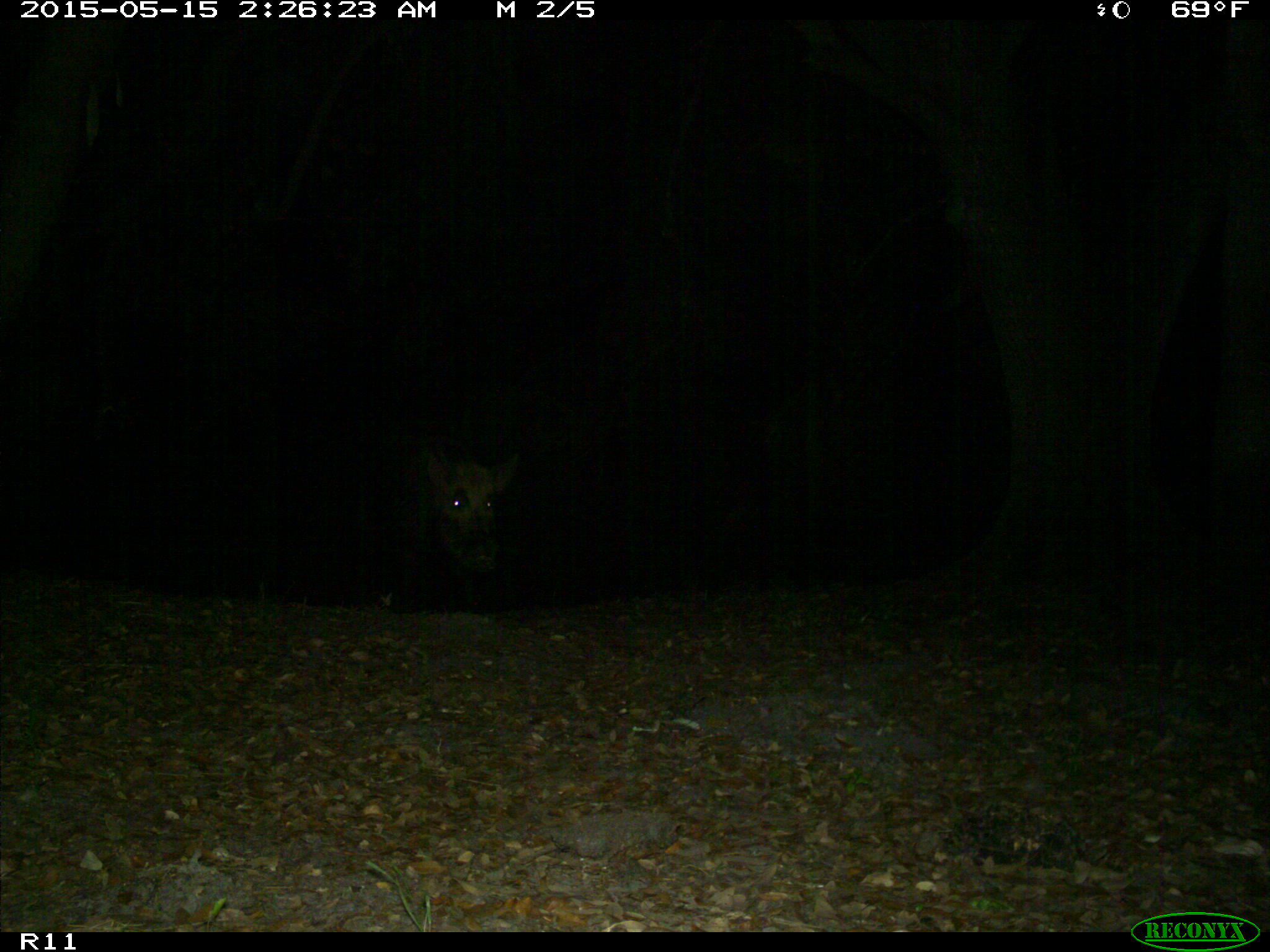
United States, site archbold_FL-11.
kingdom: Animalia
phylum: Chordata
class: Mammalia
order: Artiodactyla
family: Suidae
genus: Sus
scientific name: Sus scrofa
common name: wild boar